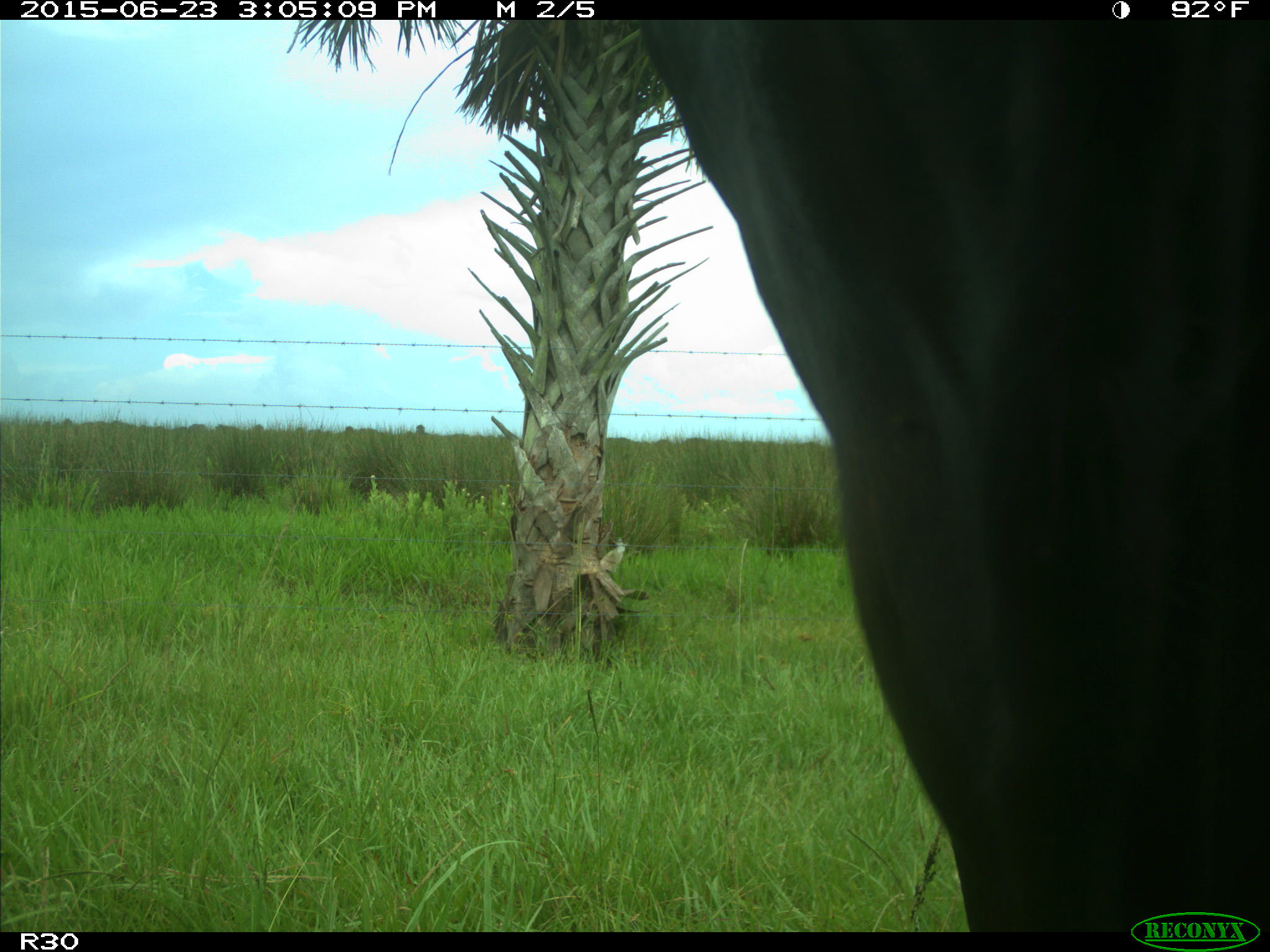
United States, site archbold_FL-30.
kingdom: Animalia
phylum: Chordata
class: Mammalia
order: Artiodactyla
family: Bovidae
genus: Bos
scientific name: Bos taurus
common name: domestic cow